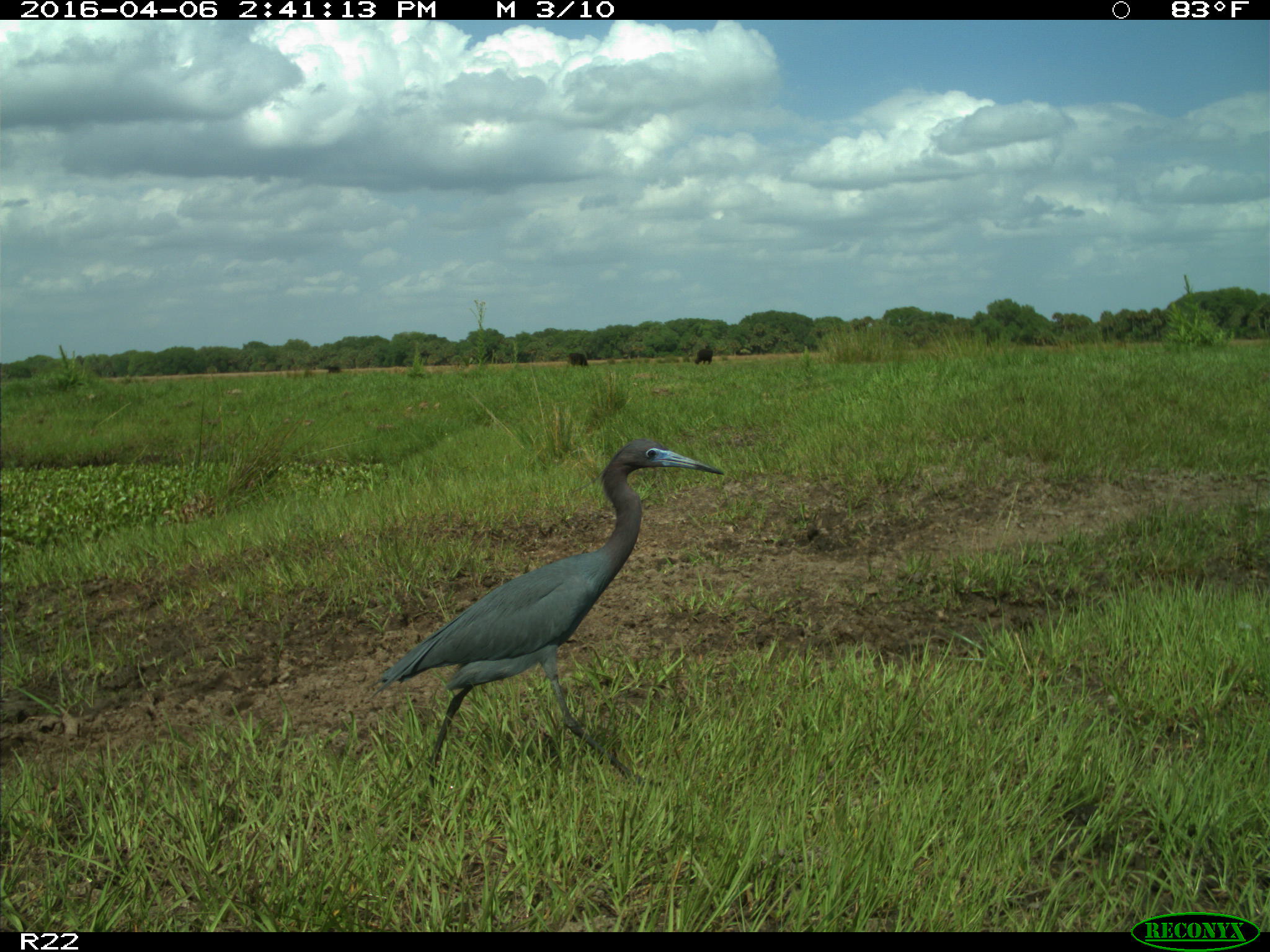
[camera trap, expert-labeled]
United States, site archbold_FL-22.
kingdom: Animalia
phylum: Chordata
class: Mammalia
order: Artiodactyla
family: Bovidae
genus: Bos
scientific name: Bos taurus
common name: domestic cow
Bos taurus (domestic cow).